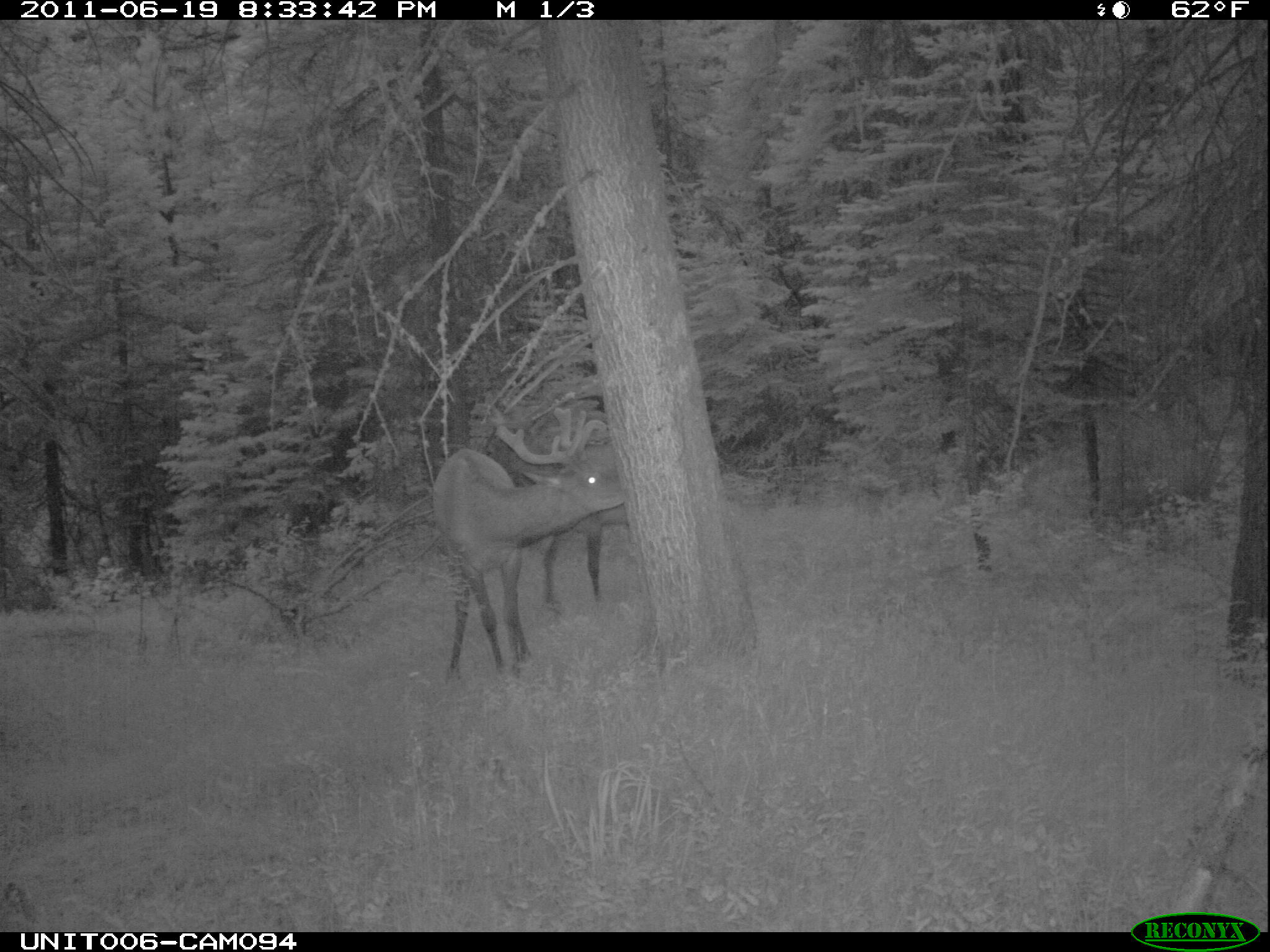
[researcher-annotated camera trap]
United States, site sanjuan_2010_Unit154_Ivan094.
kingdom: Animalia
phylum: Chordata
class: Mammalia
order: Artiodactyla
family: Cervidae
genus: Cervus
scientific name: Cervus elaphus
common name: red deer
Cervus elaphus (red deer).